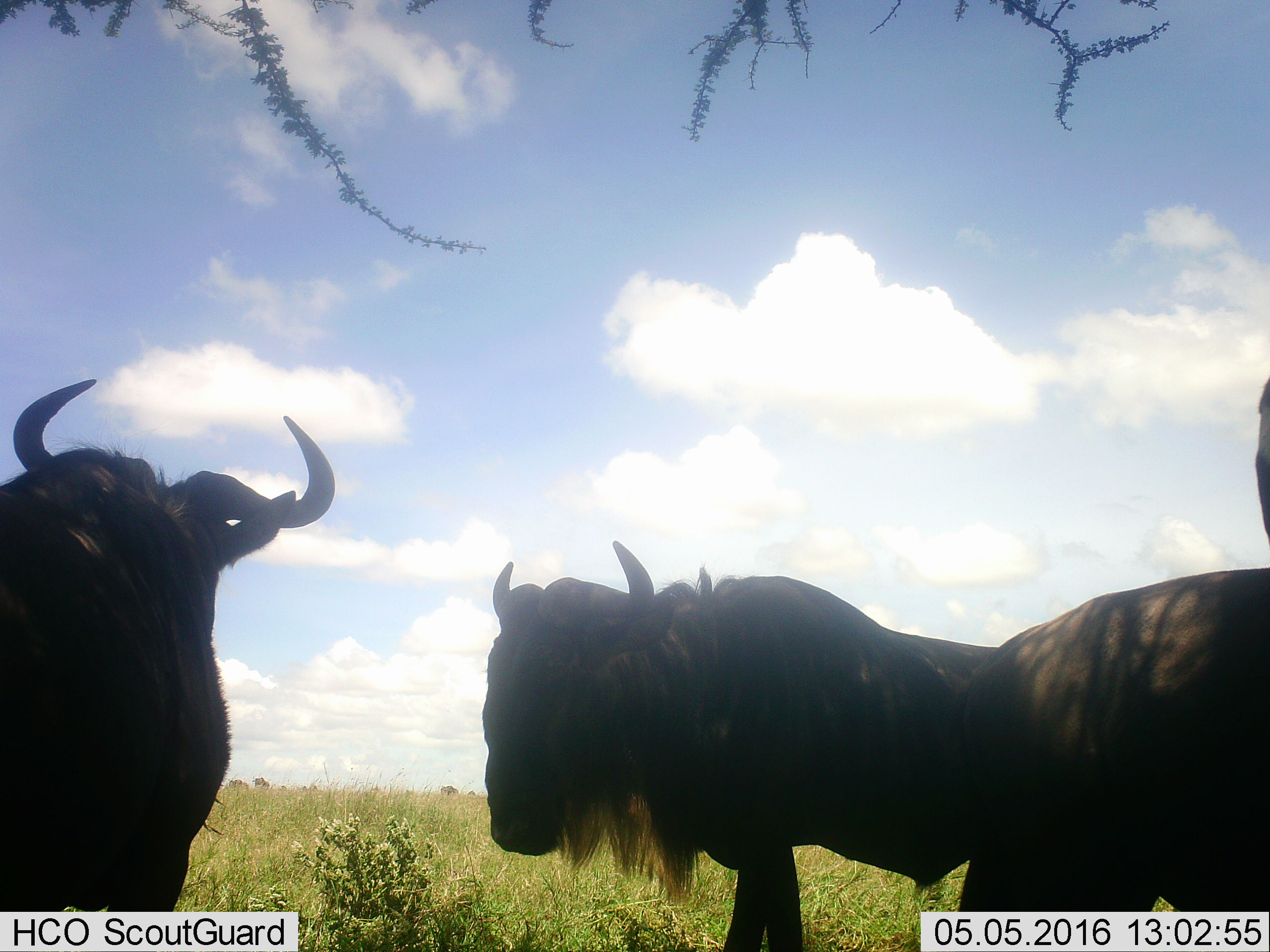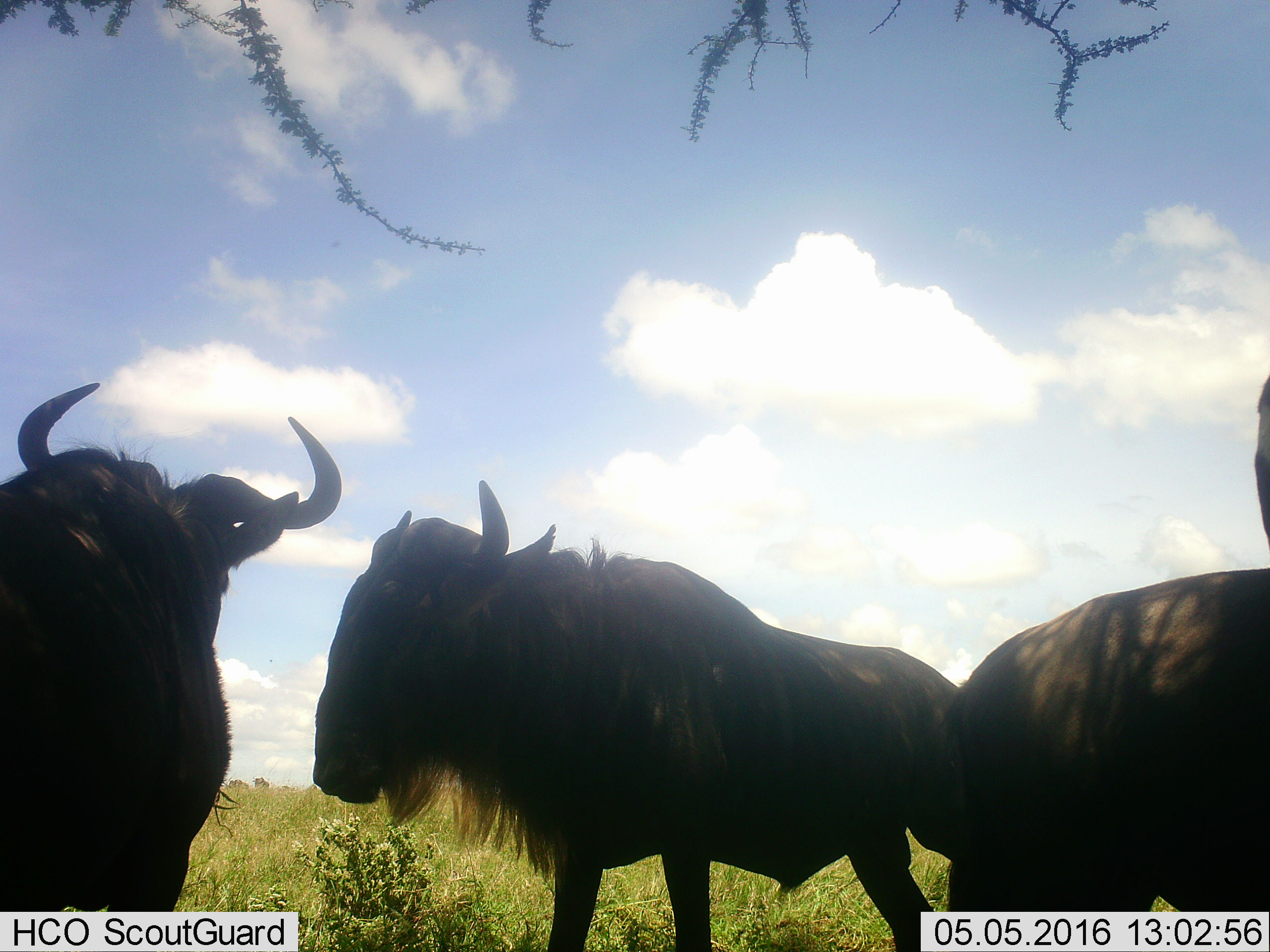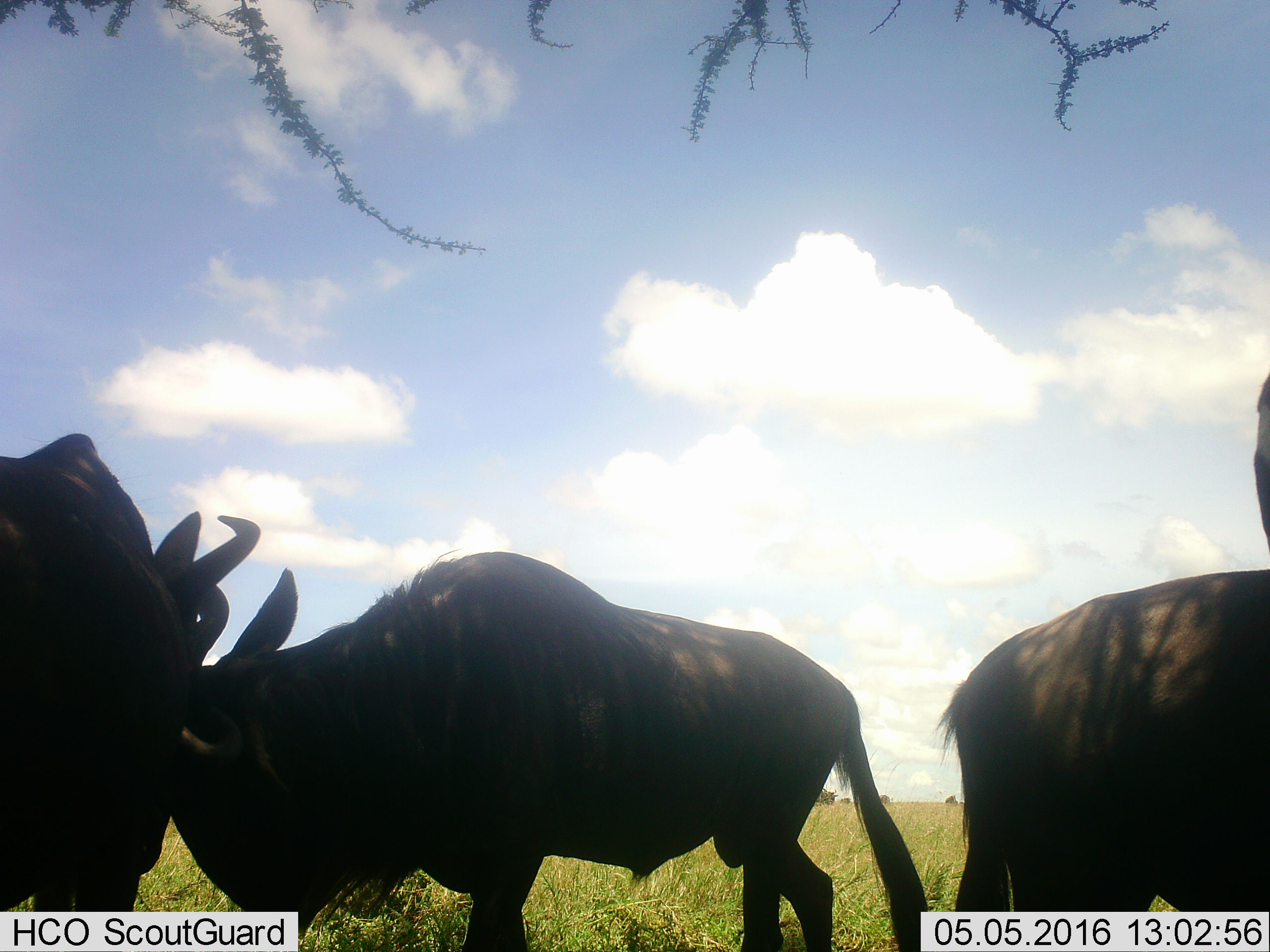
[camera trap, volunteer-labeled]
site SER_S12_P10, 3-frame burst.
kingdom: Animalia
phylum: Chordata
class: Mammalia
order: Artiodactyla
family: Bovidae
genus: Connochaetes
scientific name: Connochaetes taurinus taurinus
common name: blue wildebeest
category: wildebeestblue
Wildebeestblue (blue wildebeest) (Connochaetes taurinus taurinus), count 3. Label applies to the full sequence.